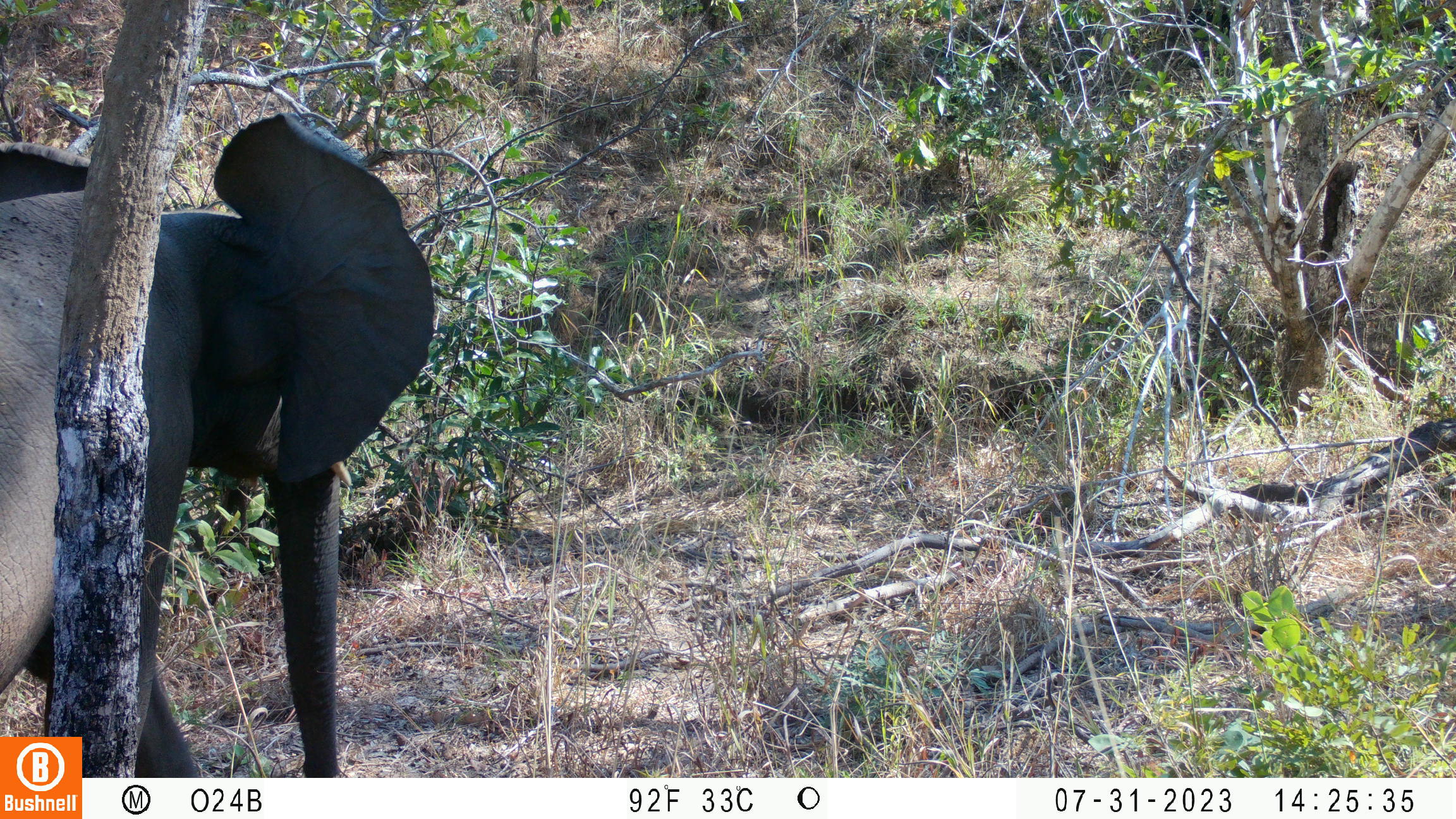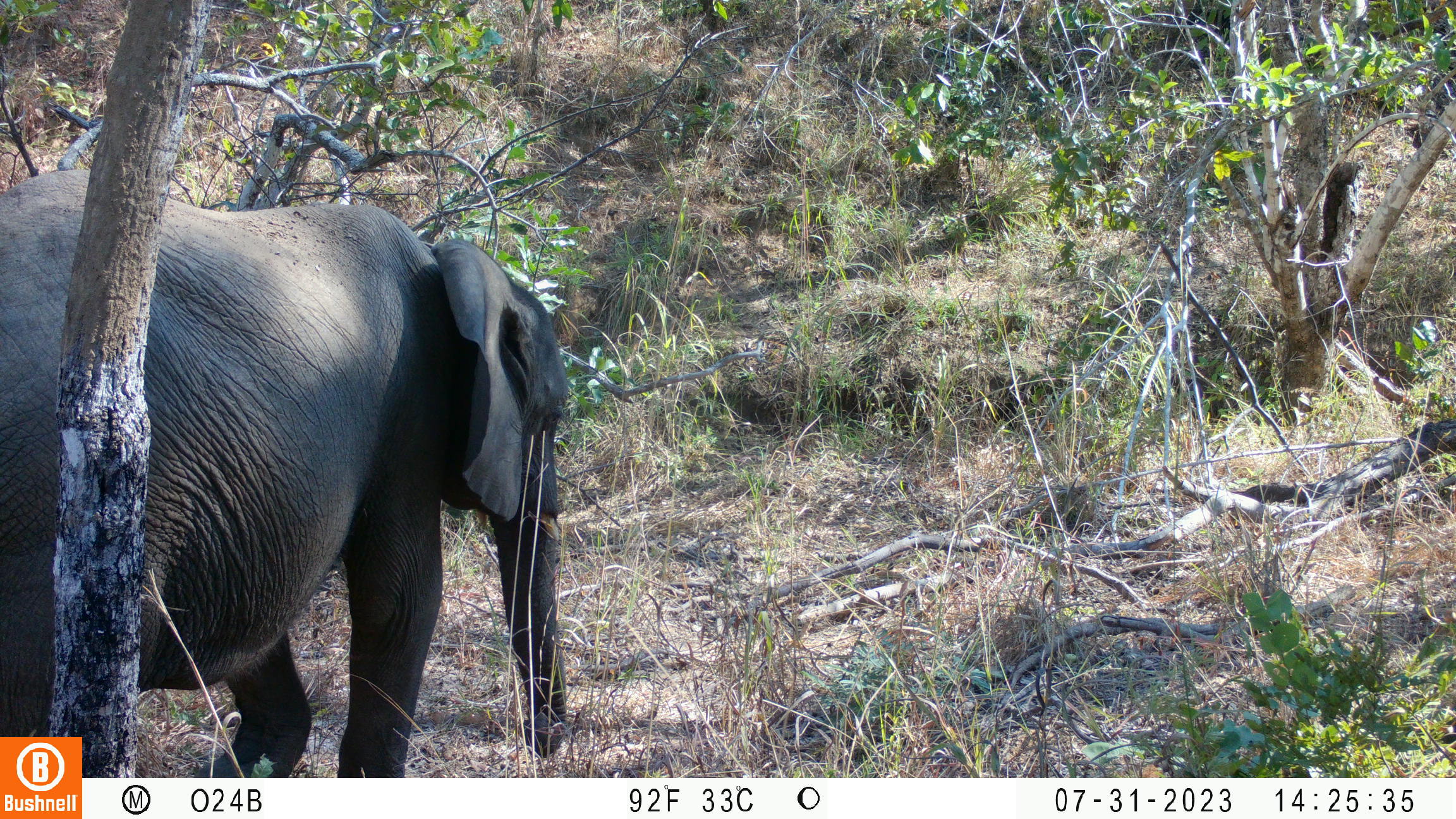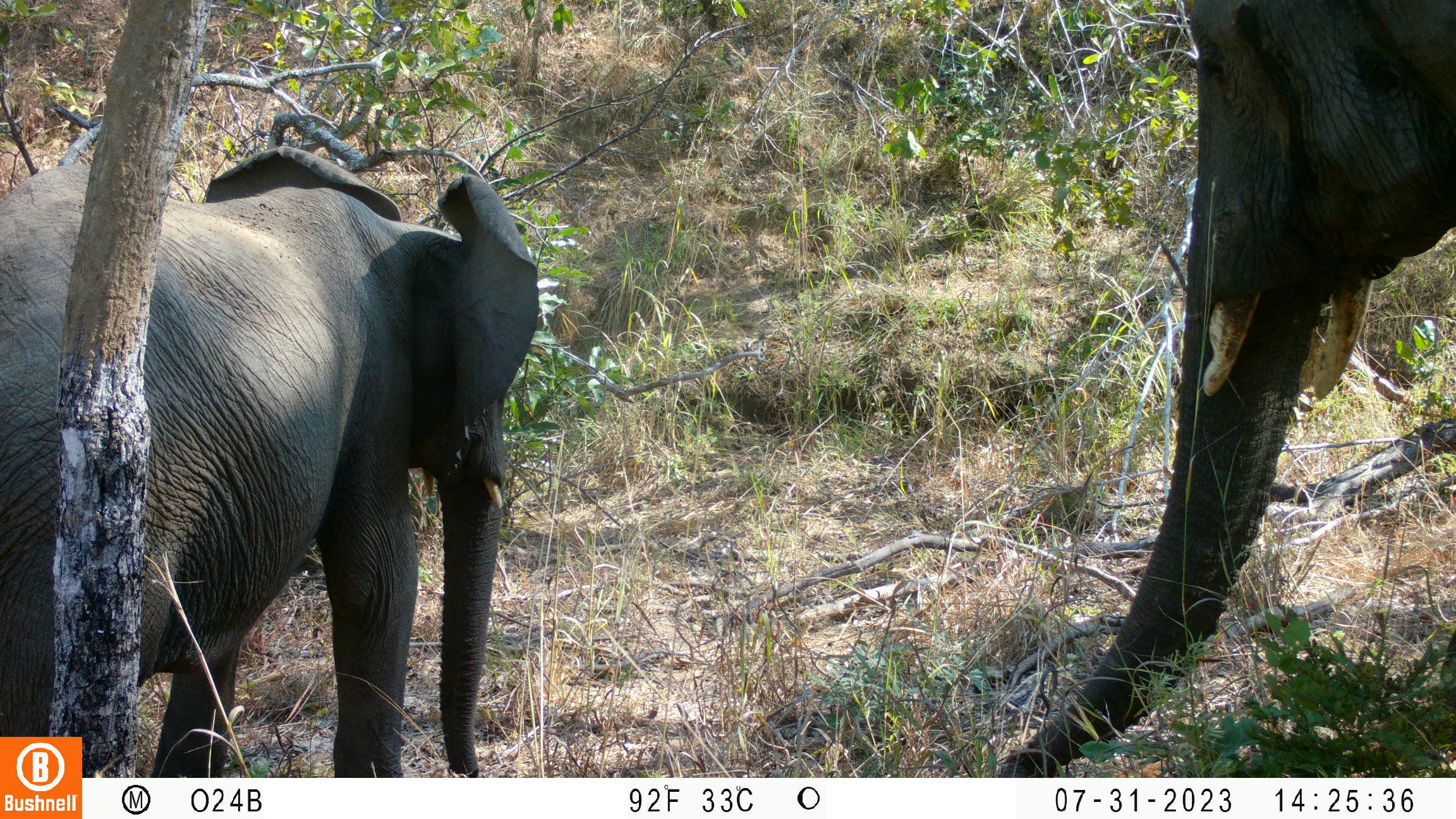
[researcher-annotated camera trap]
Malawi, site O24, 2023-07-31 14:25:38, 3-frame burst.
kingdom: Animalia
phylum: Chordata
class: Mammalia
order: Proboscidea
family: Elephantidae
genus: Loxodonta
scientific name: Loxodonta africana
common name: african savanna elephant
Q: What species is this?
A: African savanna elephant (Loxodonta africana).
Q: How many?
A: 1.